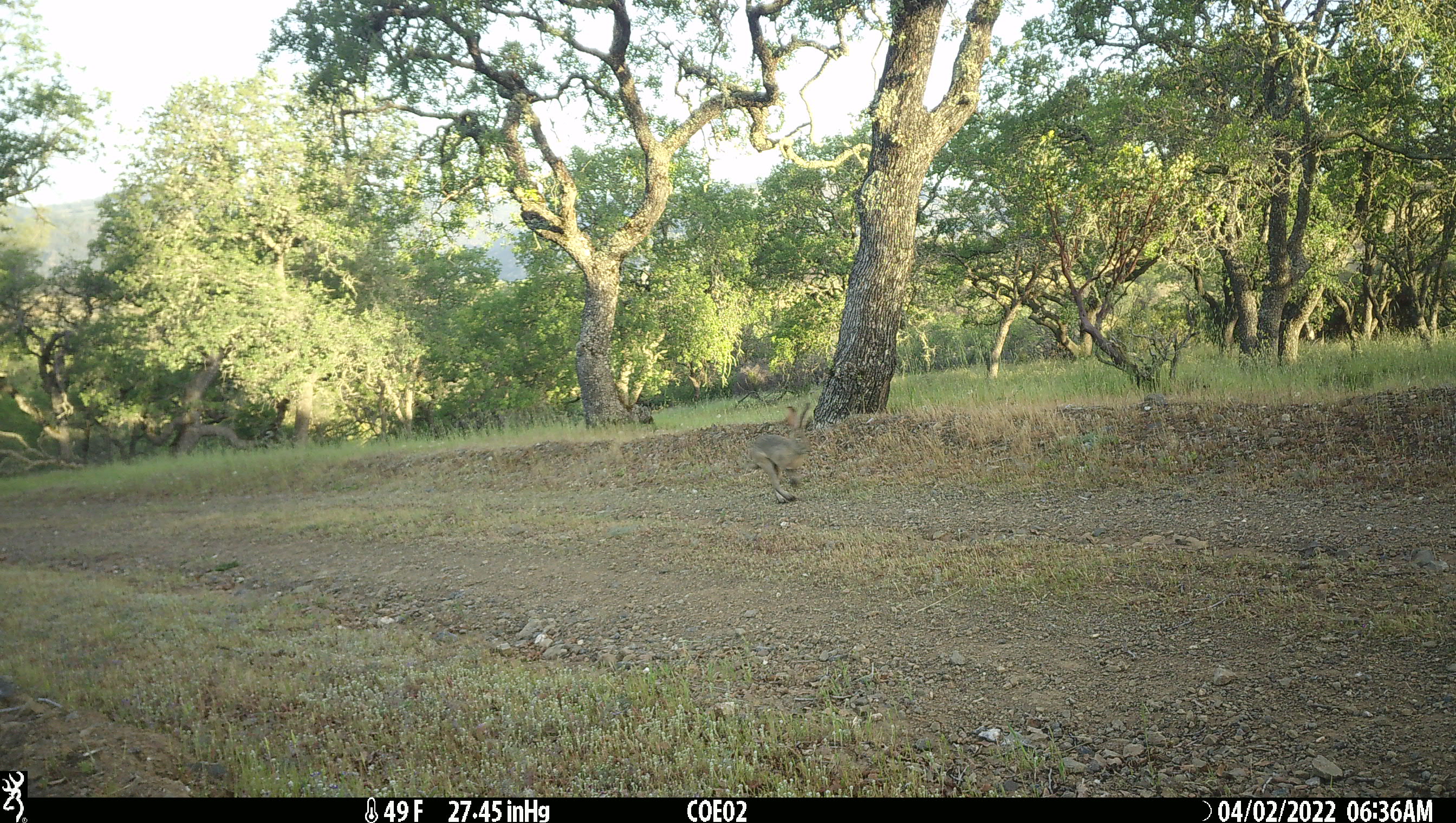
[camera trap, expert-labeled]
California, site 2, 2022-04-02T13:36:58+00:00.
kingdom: Animalia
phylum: Chordata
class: Mammalia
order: Lagomorpha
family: Leporidae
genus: Lepus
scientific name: Lepus californicus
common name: black-tailed jackrabbit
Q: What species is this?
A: Black-tailed jackrabbit (Lepus californicus).